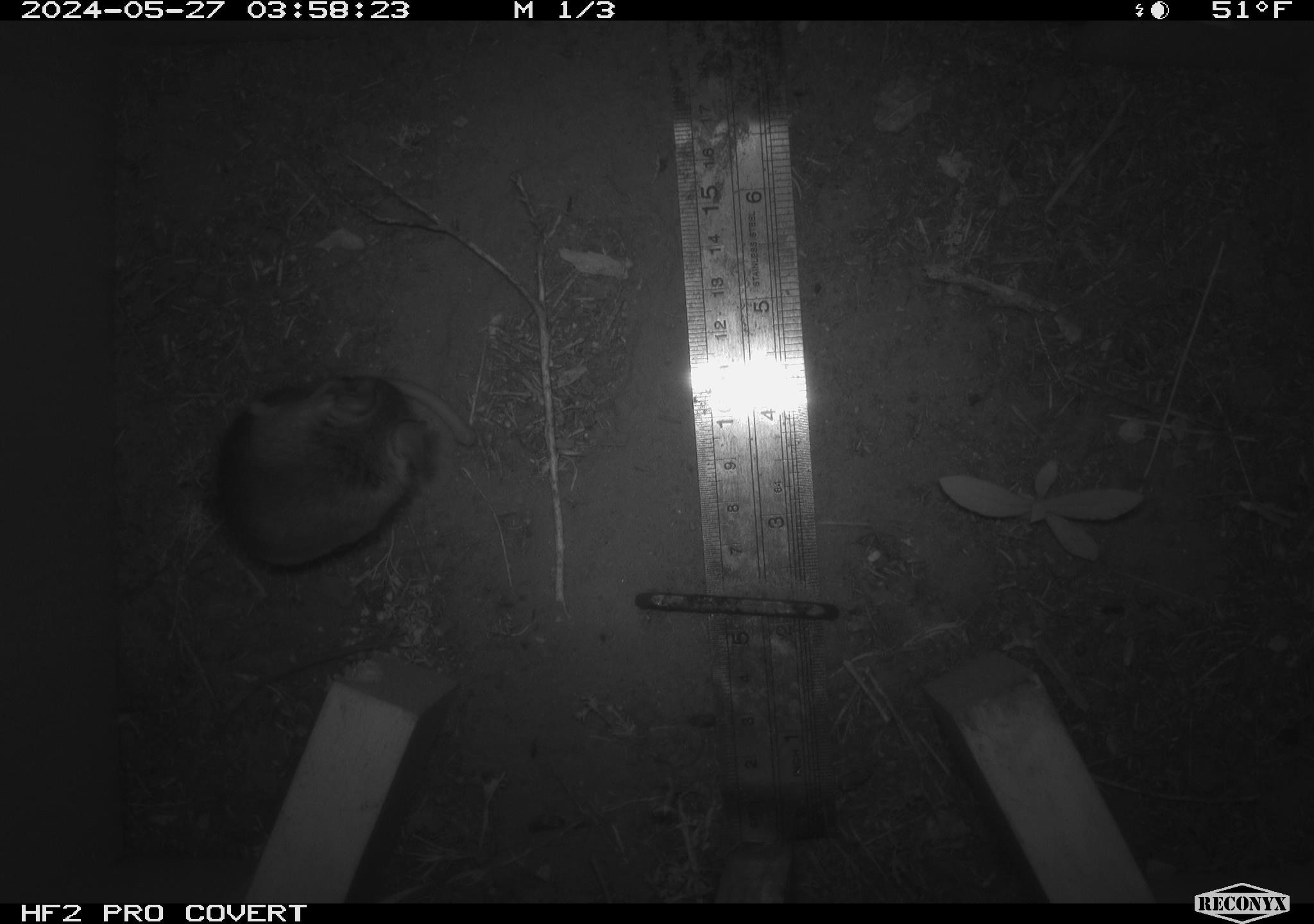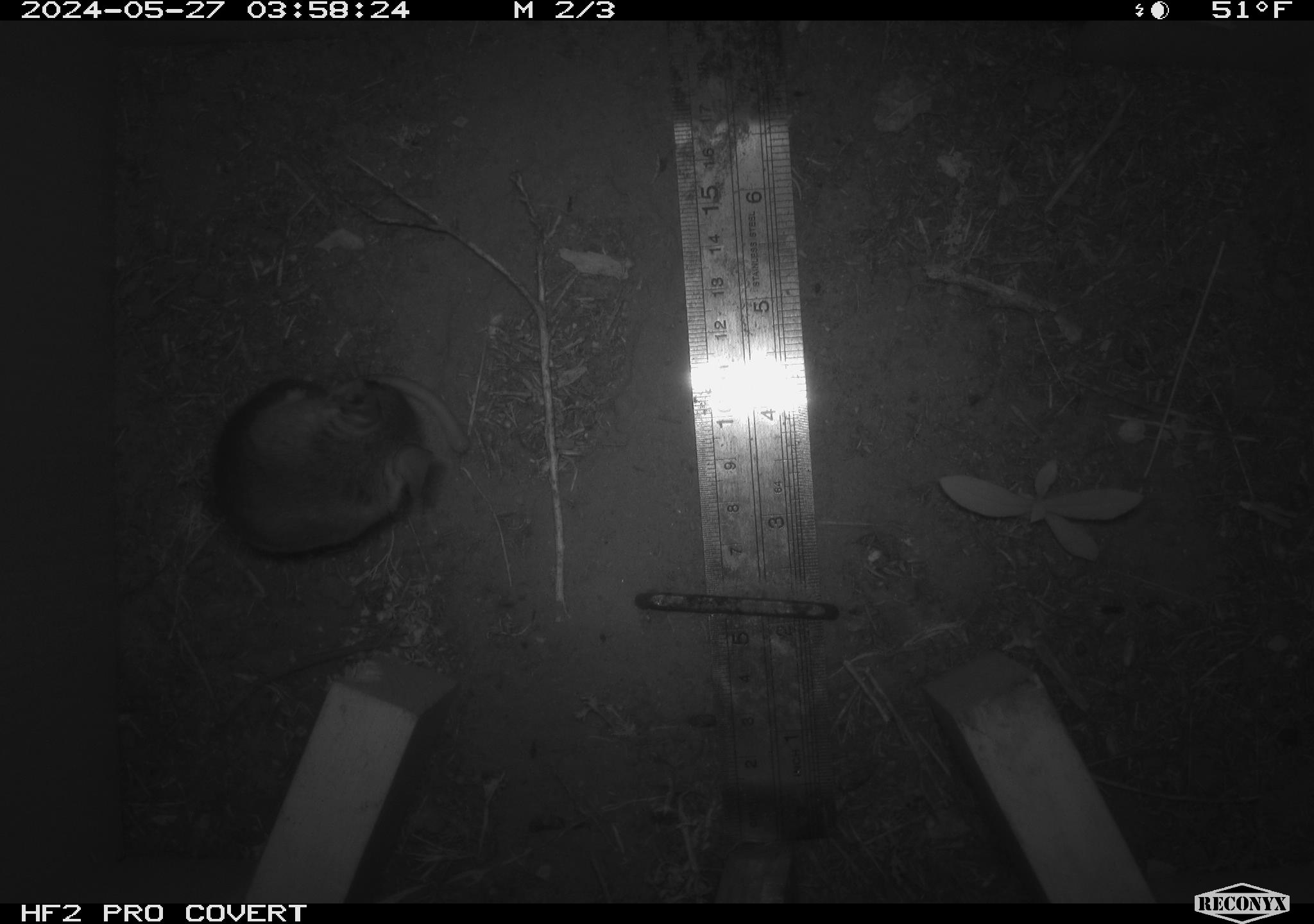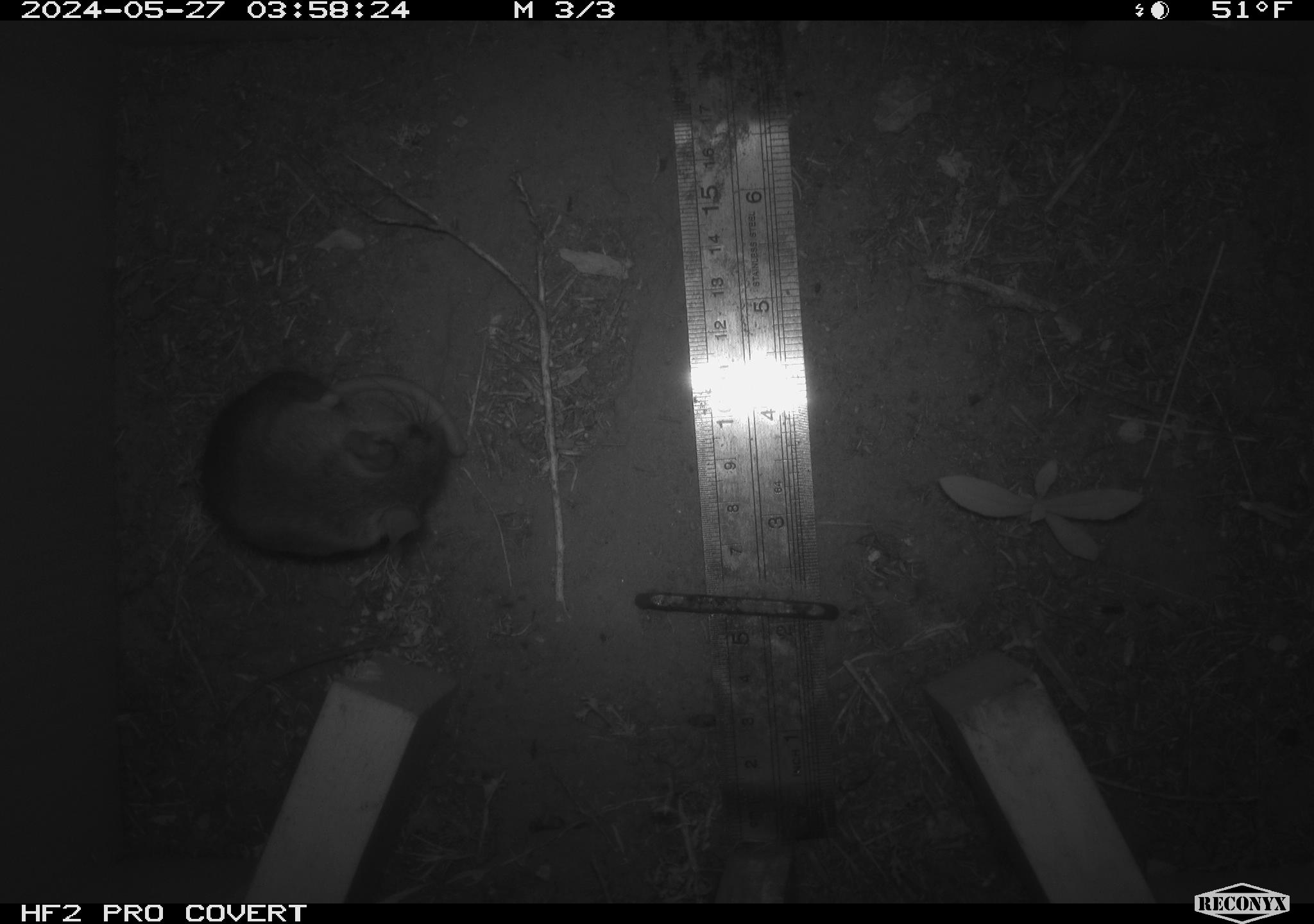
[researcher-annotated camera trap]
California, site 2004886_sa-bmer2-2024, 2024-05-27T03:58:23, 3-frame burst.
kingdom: Animalia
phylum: Chordata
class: Mammalia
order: Rodentia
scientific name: Rodentia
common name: mouse species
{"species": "mouse species (Rodentia)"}